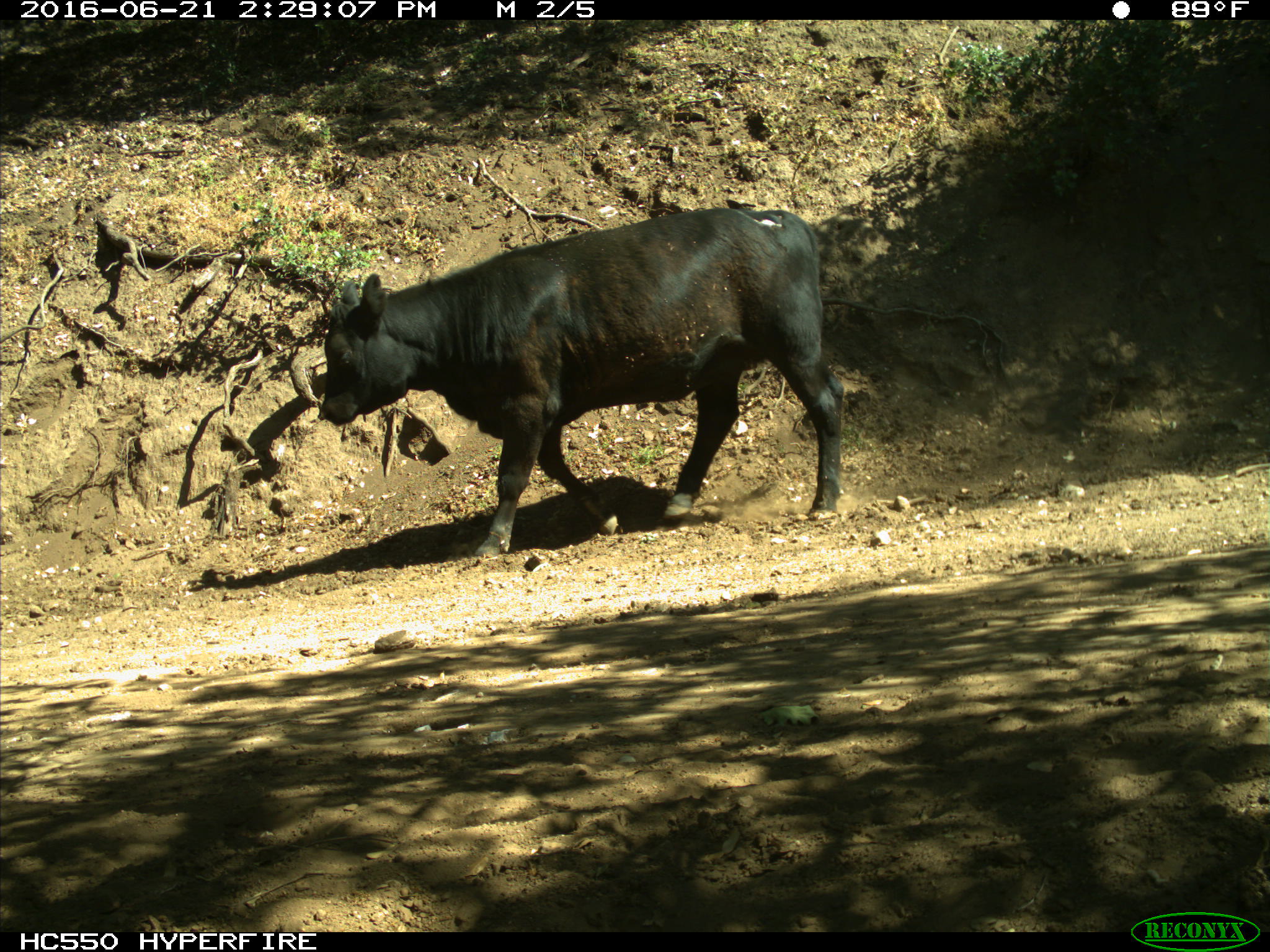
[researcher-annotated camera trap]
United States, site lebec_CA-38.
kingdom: Animalia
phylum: Chordata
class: Mammalia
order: Artiodactyla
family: Bovidae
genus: Bos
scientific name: Bos taurus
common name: domestic cow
Bos taurus (domestic cow).